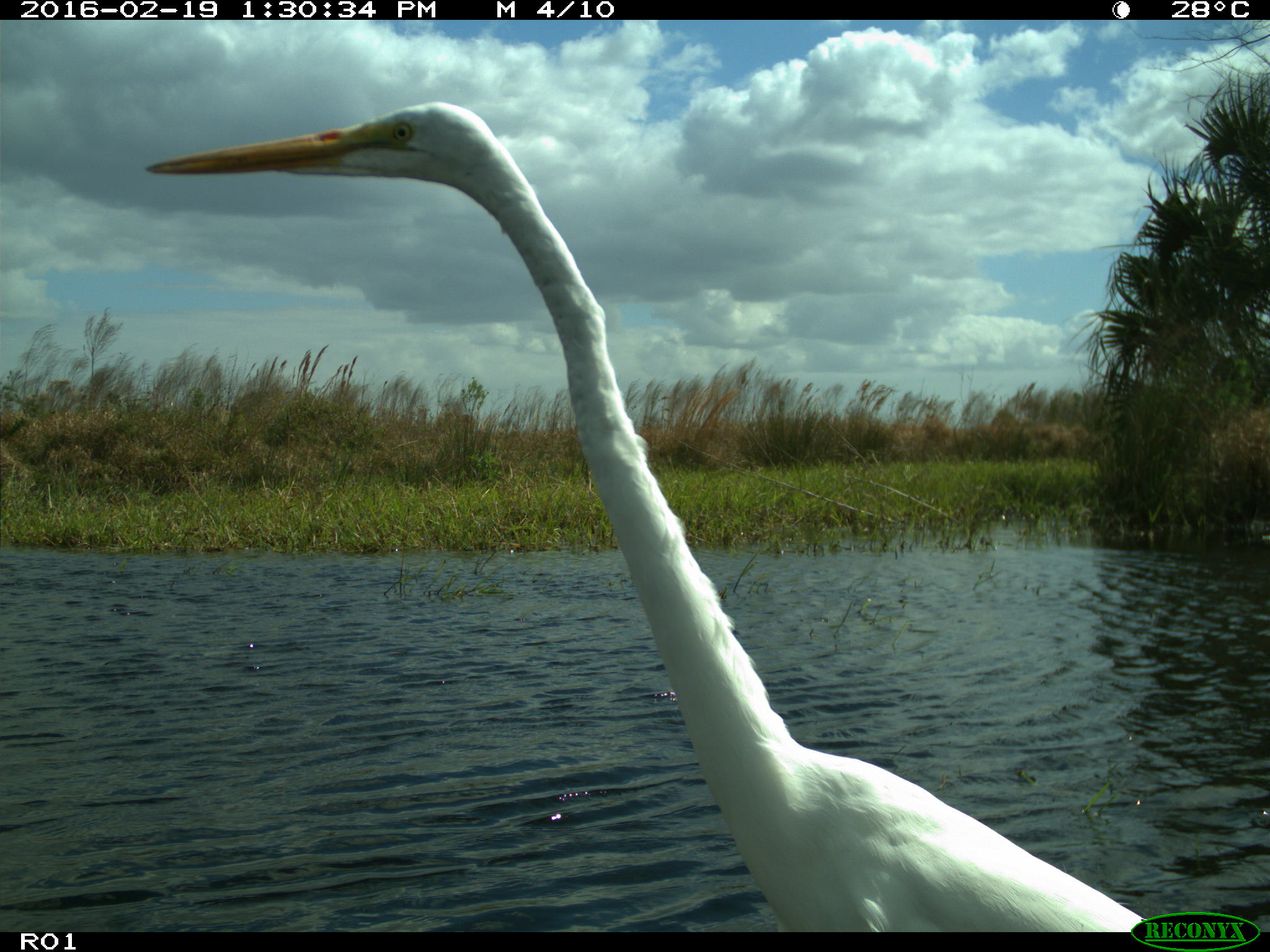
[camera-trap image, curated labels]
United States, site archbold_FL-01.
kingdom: Animalia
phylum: Chordata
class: Aves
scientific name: Aves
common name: birds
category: unidentified bird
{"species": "unidentified bird (birds) (Aves)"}